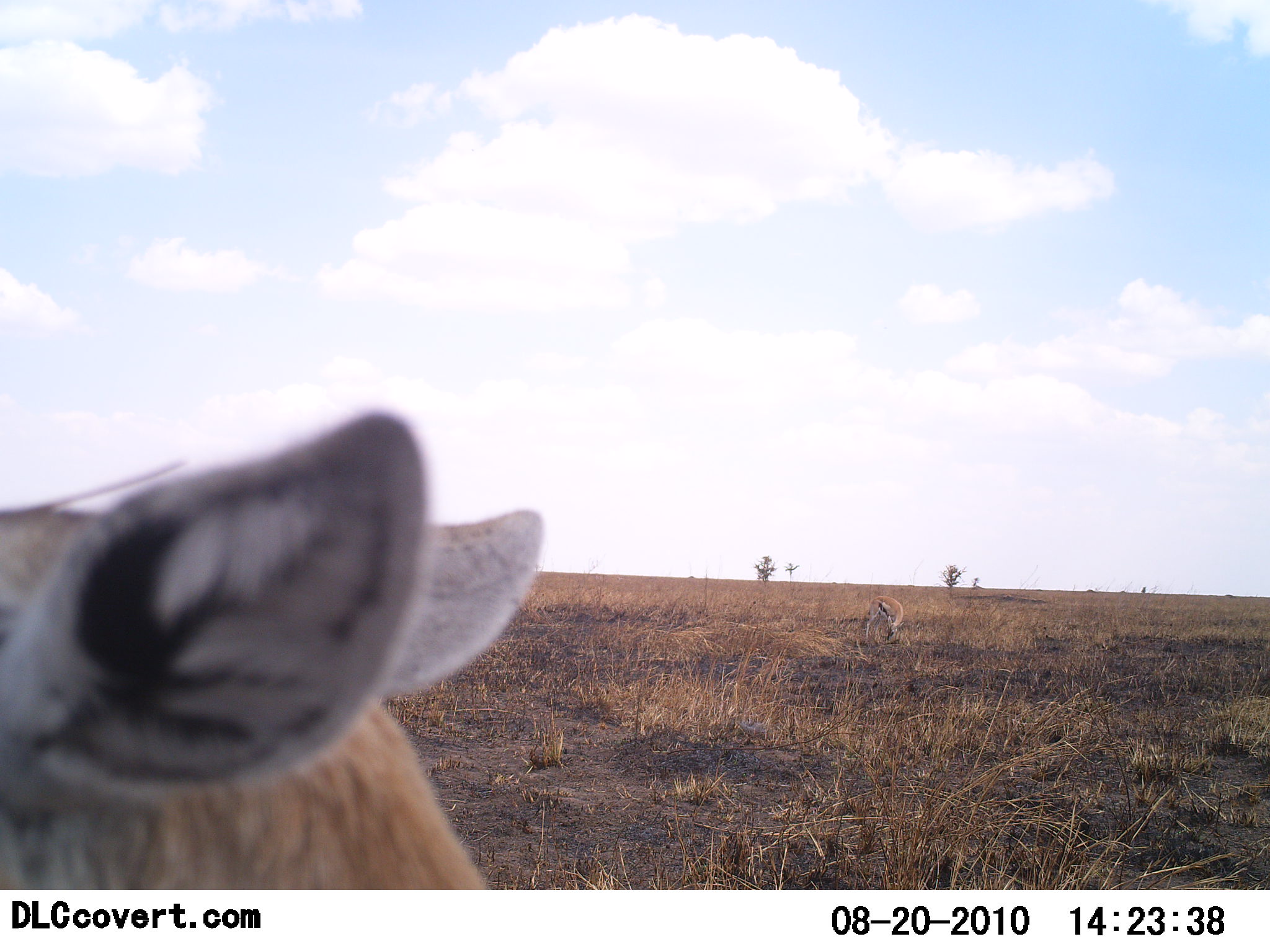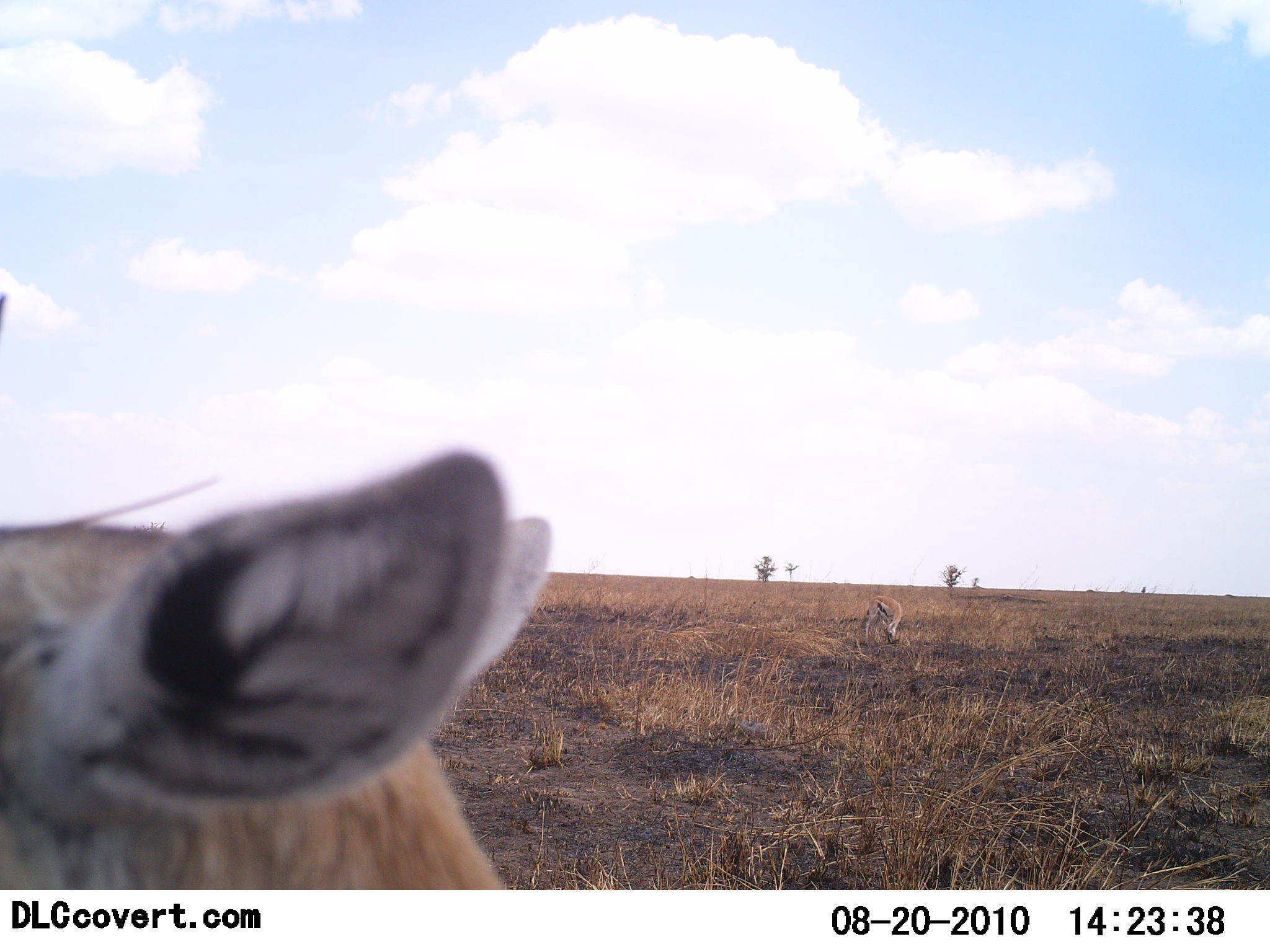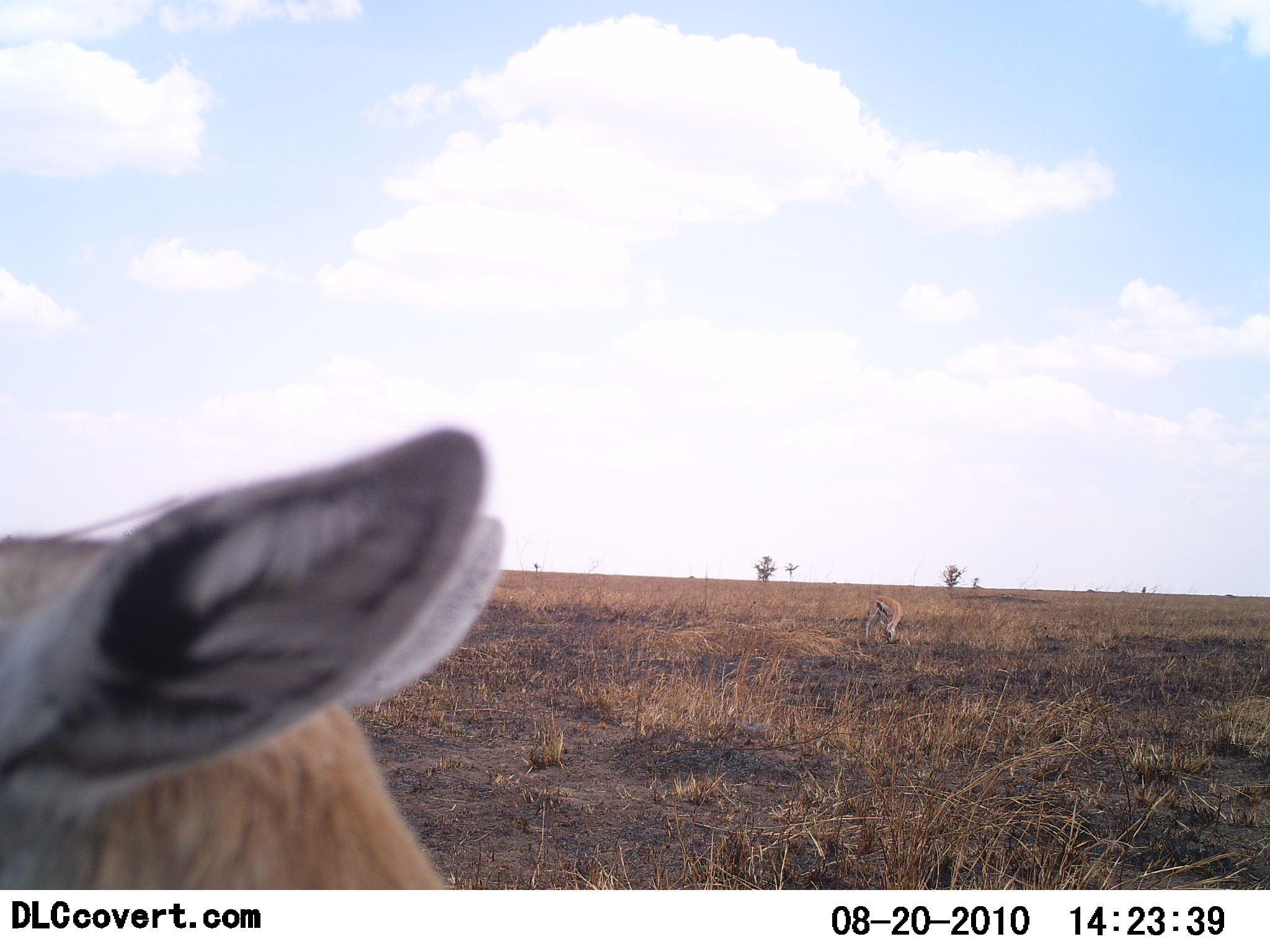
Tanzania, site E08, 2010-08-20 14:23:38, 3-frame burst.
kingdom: Animalia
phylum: Chordata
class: Mammalia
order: Artiodactyla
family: Bovidae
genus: Eudorcas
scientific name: Eudorcas thomsonii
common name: thomson's gazelle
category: gazellethomsons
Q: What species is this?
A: Gazellethomsons (thomson's gazelle) (Eudorcas thomsonii).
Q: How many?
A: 2.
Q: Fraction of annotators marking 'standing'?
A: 62%.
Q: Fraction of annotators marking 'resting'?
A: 0%.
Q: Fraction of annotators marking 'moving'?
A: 8%.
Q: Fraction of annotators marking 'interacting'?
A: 0%.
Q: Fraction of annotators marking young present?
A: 0%.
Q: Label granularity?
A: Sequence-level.